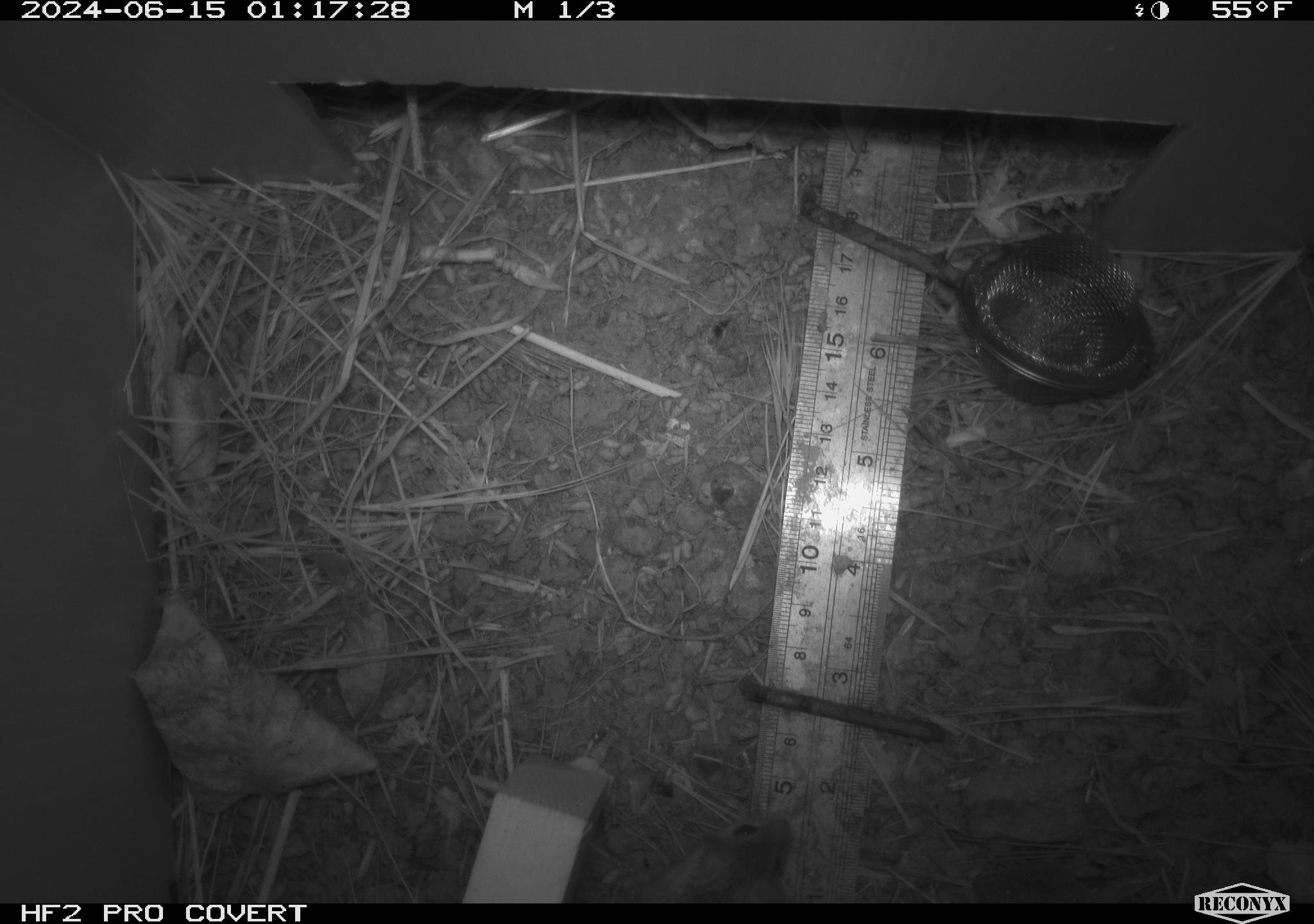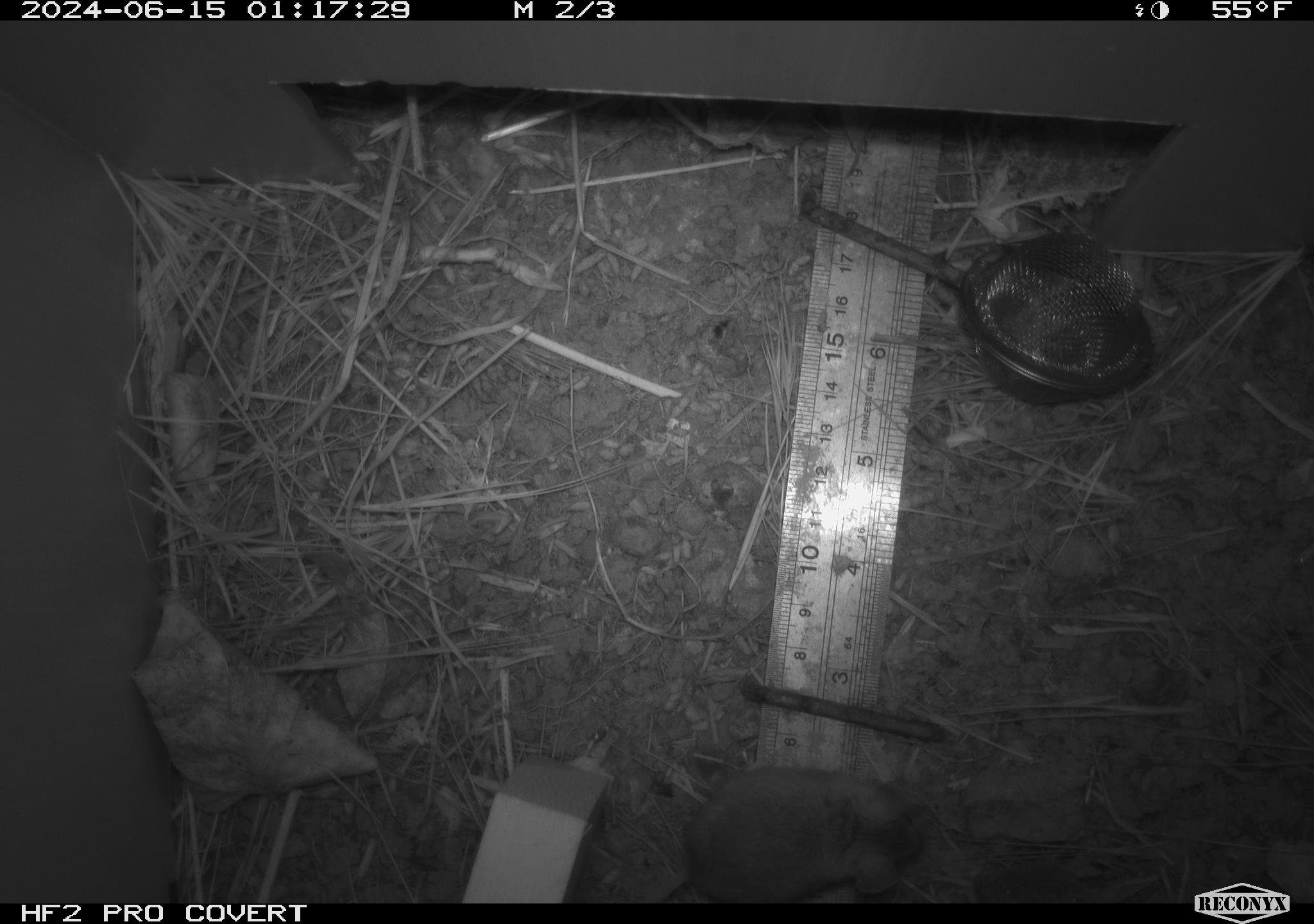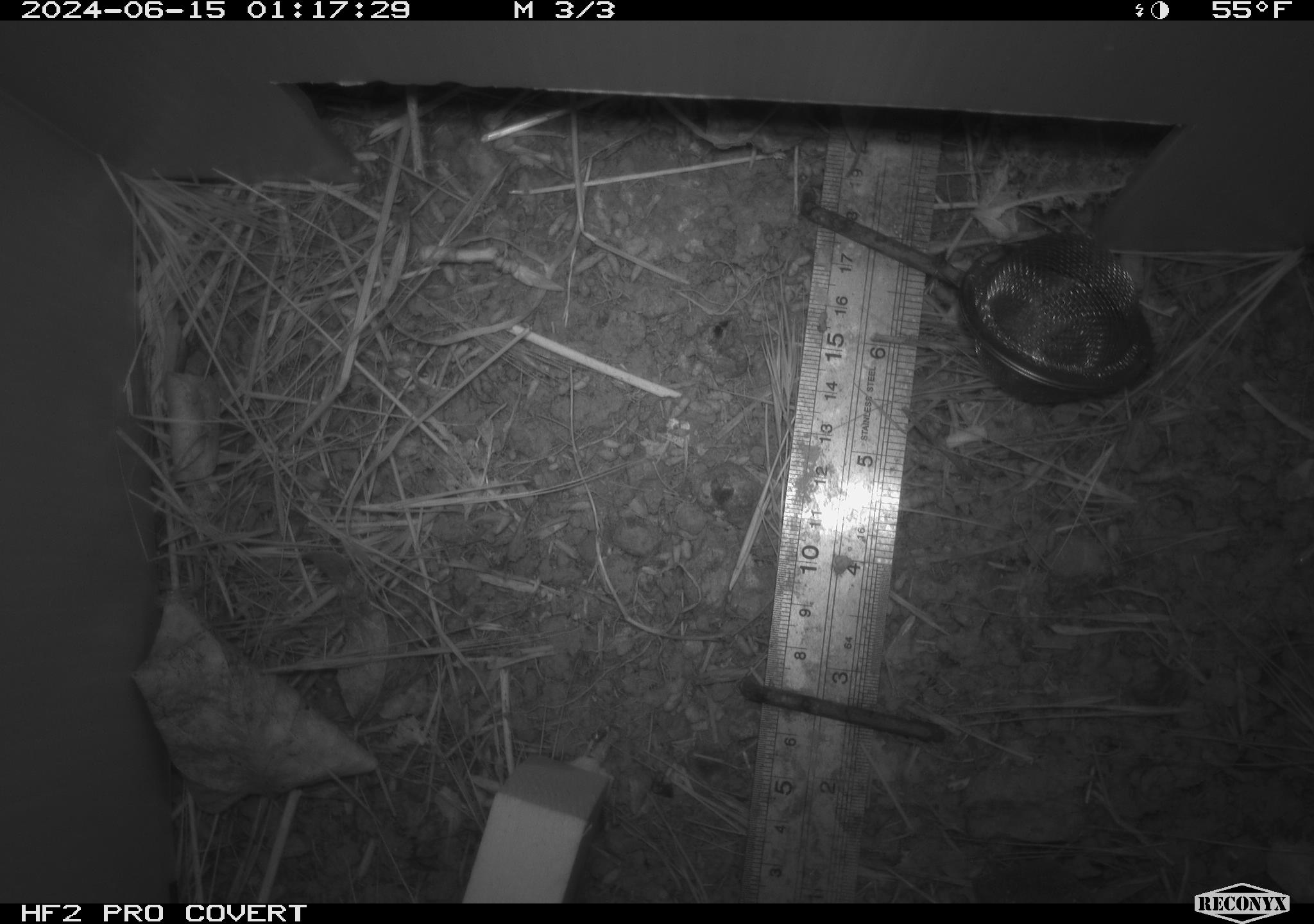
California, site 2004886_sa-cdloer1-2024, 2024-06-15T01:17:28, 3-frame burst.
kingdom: Animalia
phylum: Chordata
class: Mammalia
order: Rodentia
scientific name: Rodentia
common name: mouse species